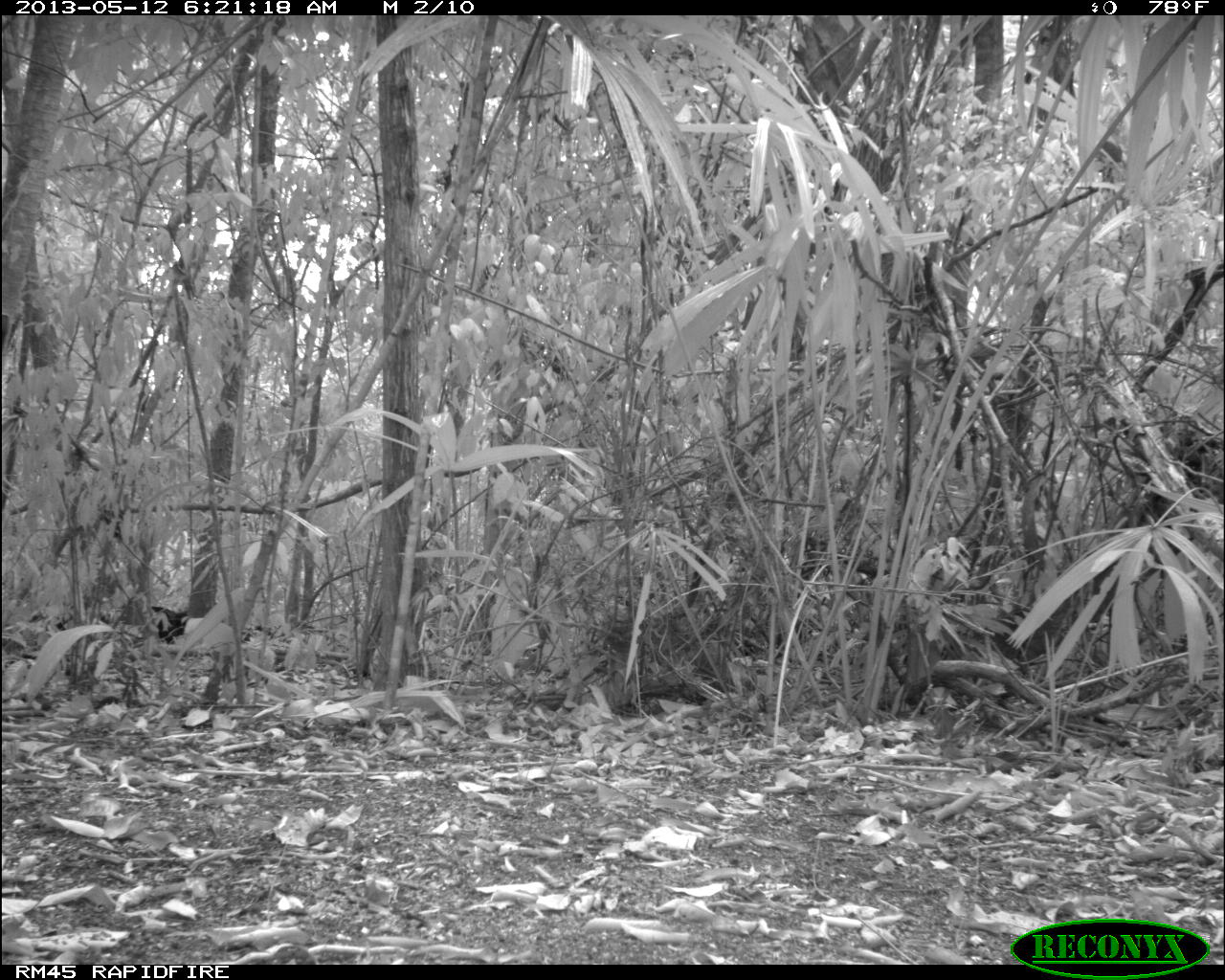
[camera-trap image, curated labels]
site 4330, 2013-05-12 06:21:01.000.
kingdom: Animalia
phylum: Chordata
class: Mammalia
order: Artiodactyla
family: Tayassuidae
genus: Tayassu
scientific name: Tayassu pecari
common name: white-lipped peccary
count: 5